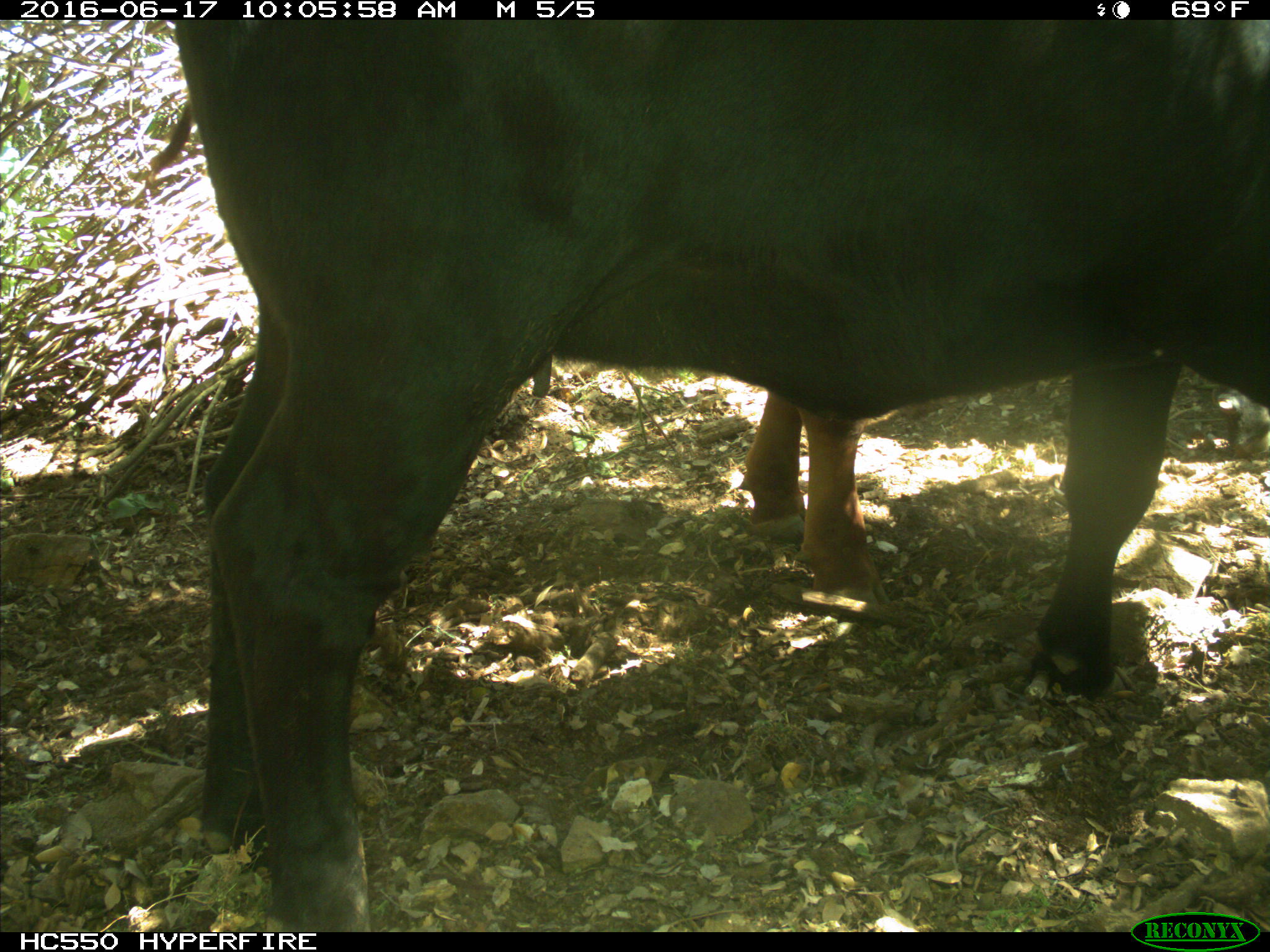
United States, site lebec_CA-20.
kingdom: Animalia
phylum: Chordata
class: Mammalia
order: Artiodactyla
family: Bovidae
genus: Bos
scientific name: Bos taurus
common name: domestic cow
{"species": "Bos taurus (domestic cow)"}